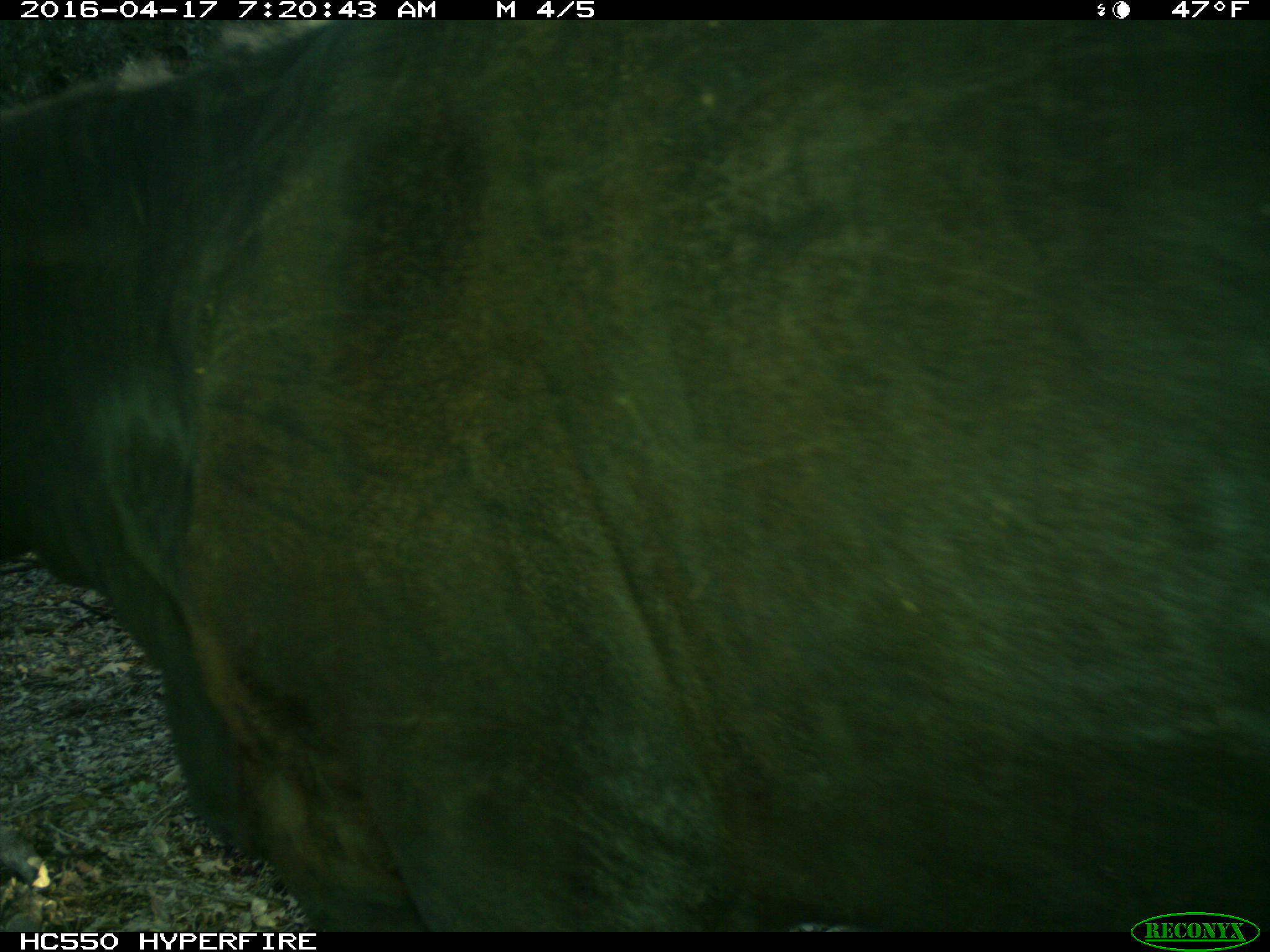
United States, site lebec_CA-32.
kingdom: Animalia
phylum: Chordata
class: Mammalia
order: Artiodactyla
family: Bovidae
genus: Bos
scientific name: Bos taurus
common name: domestic cow